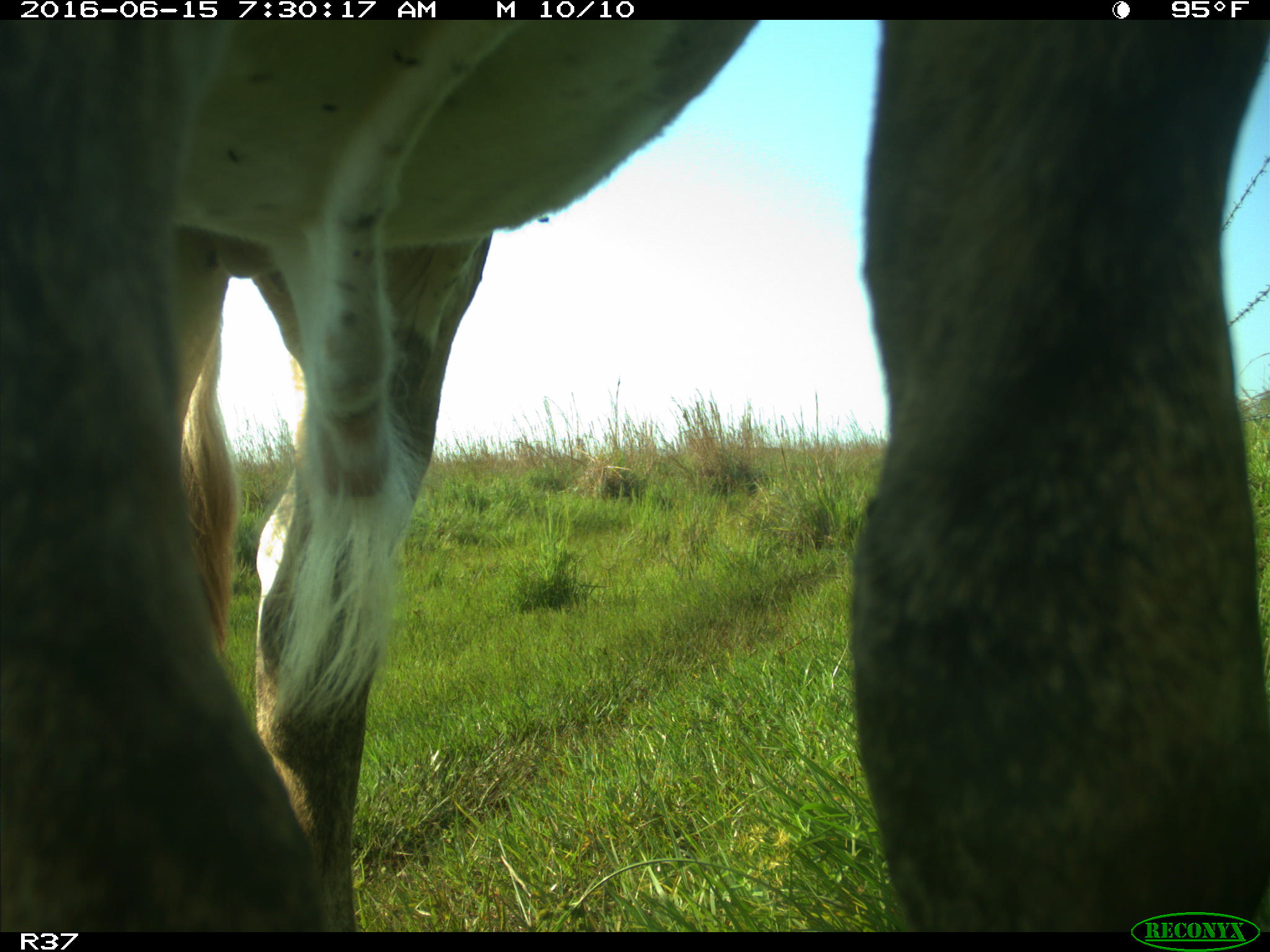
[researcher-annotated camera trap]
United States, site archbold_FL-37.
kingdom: Animalia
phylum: Chordata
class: Mammalia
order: Artiodactyla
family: Bovidae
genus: Bos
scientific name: Bos taurus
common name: domestic cow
Bos taurus (domestic cow).